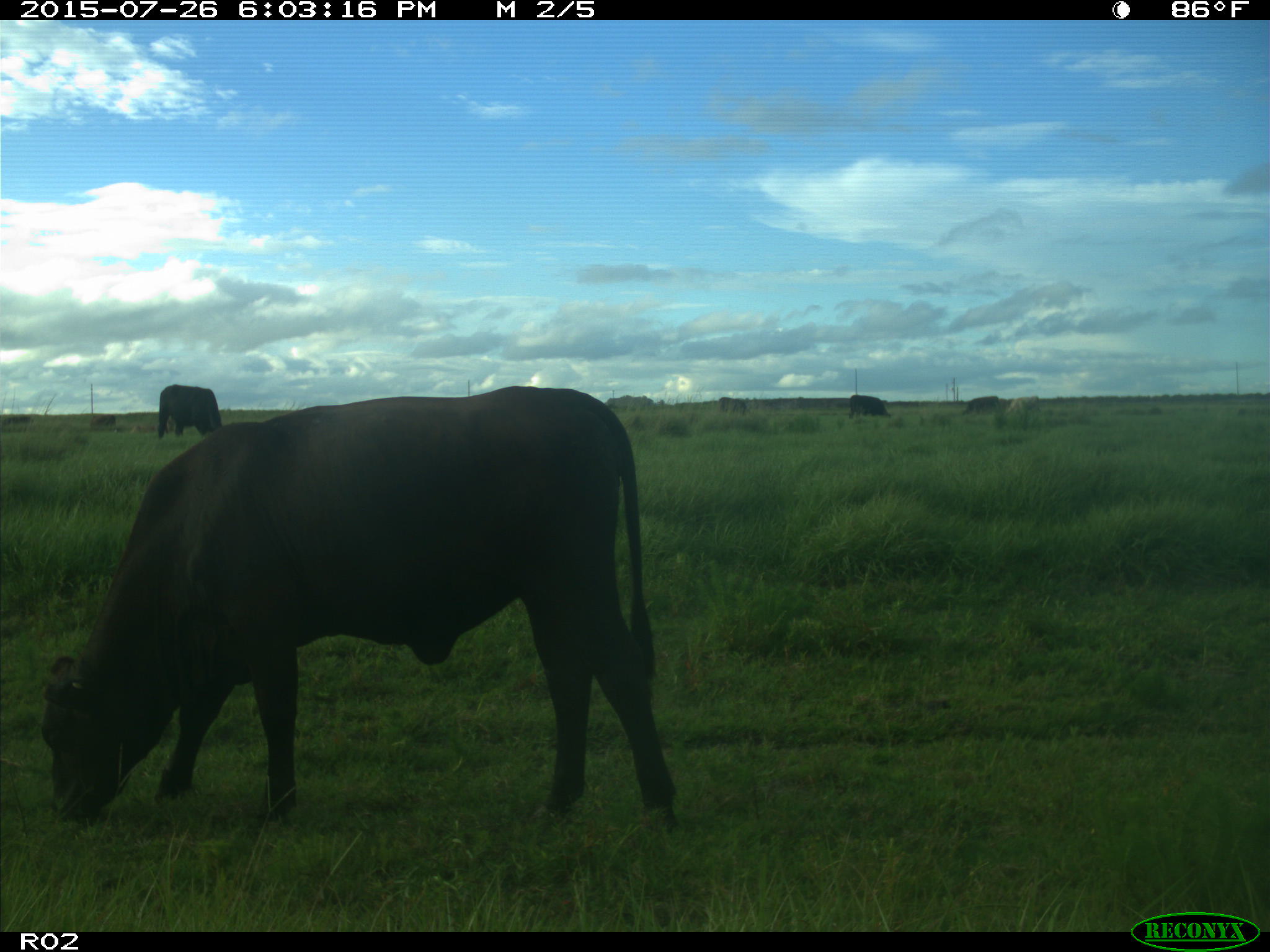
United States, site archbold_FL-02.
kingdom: Animalia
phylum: Chordata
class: Mammalia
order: Artiodactyla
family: Bovidae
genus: Bos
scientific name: Bos taurus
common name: domestic cow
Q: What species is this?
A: Bos taurus (domestic cow).